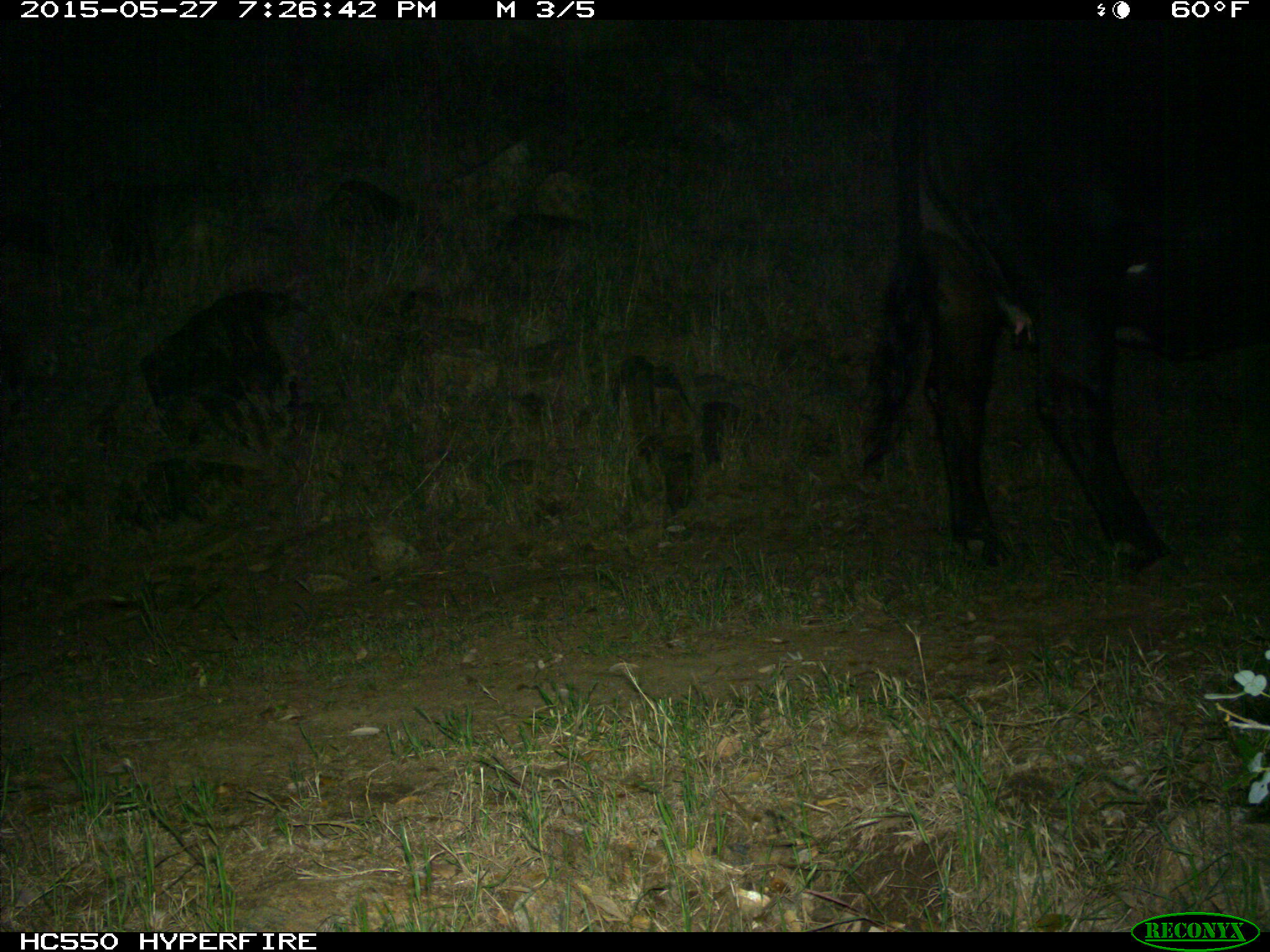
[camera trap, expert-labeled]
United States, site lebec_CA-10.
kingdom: Animalia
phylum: Chordata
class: Mammalia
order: Artiodactyla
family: Bovidae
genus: Bos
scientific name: Bos taurus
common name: domestic cow